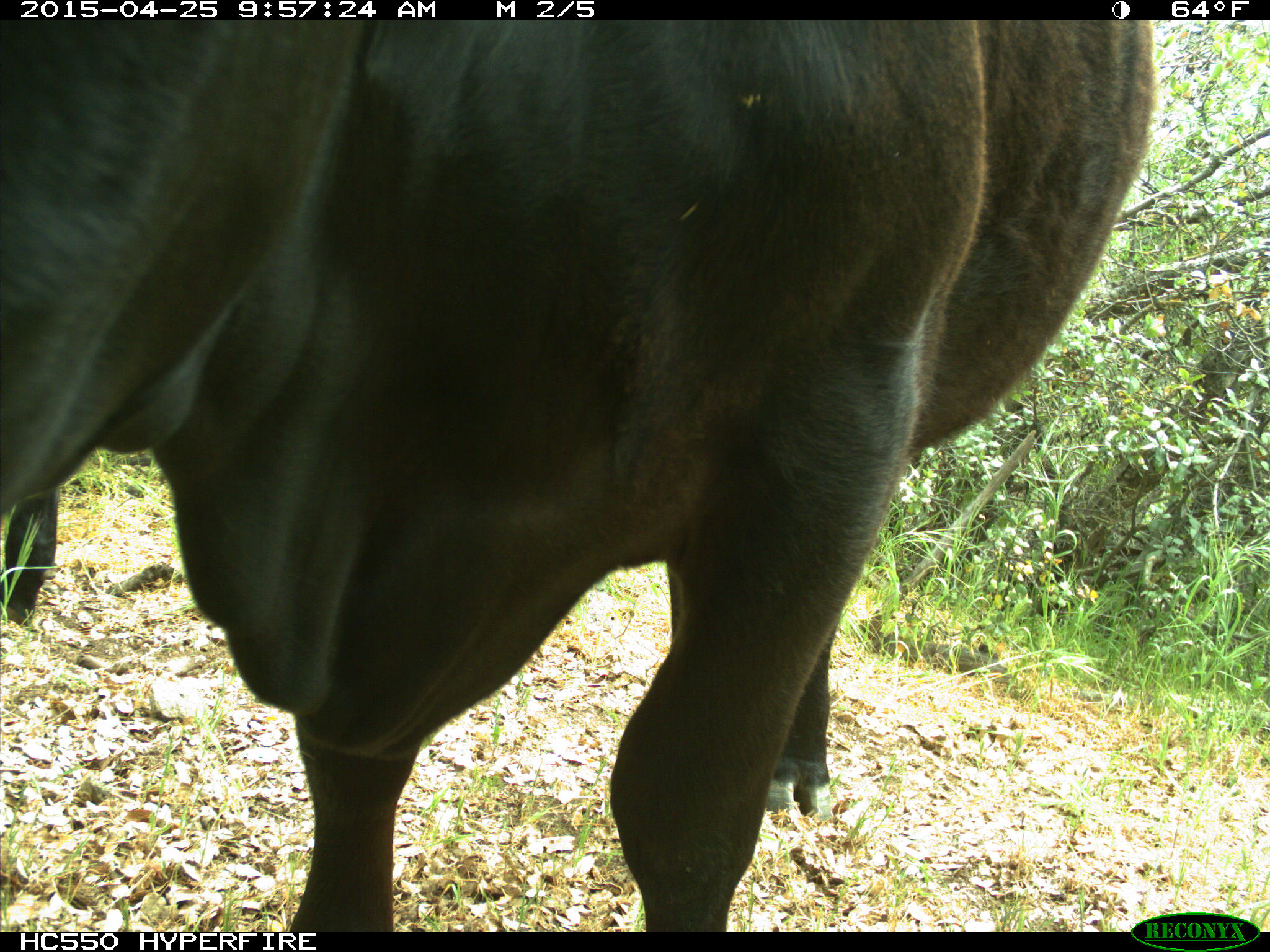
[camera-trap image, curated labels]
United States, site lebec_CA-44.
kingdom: Animalia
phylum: Chordata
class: Mammalia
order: Artiodactyla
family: Suidae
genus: Sus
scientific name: Sus scrofa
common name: wild boar